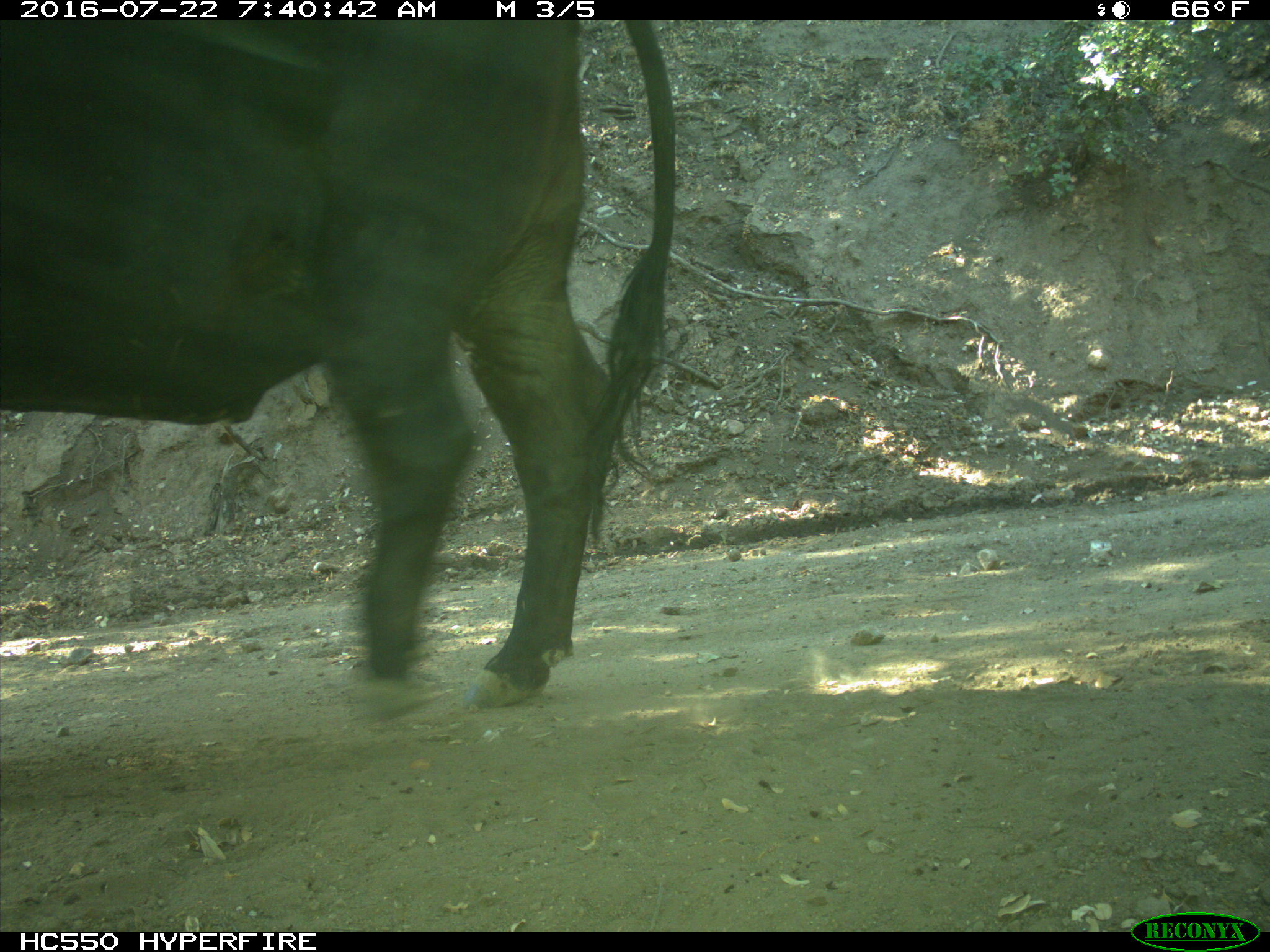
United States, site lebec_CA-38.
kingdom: Animalia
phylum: Chordata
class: Mammalia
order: Artiodactyla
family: Bovidae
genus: Bos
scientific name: Bos taurus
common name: domestic cow